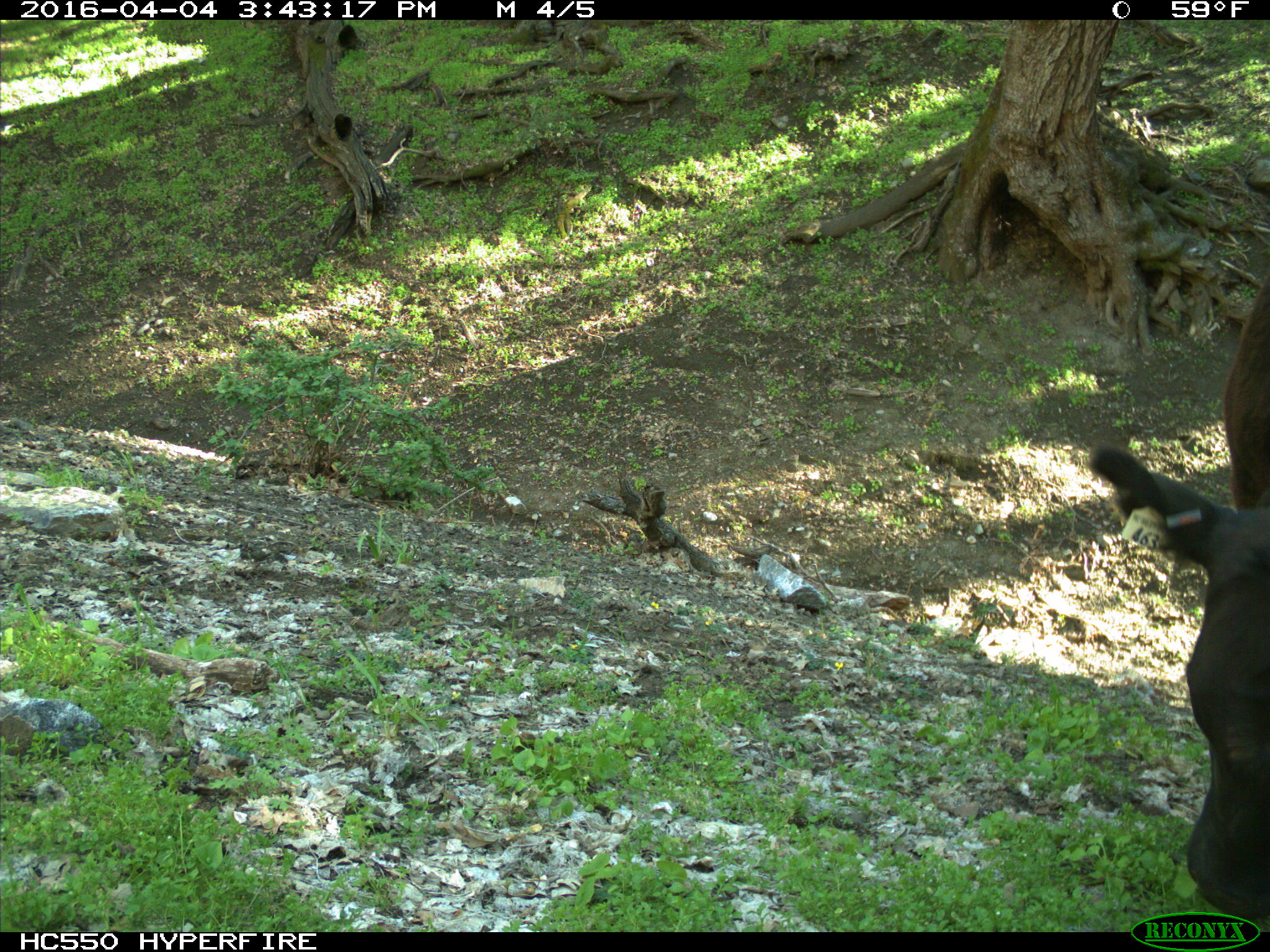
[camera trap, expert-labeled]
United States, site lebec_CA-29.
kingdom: Animalia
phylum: Chordata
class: Mammalia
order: Artiodactyla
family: Bovidae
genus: Bos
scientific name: Bos taurus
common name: domestic cow